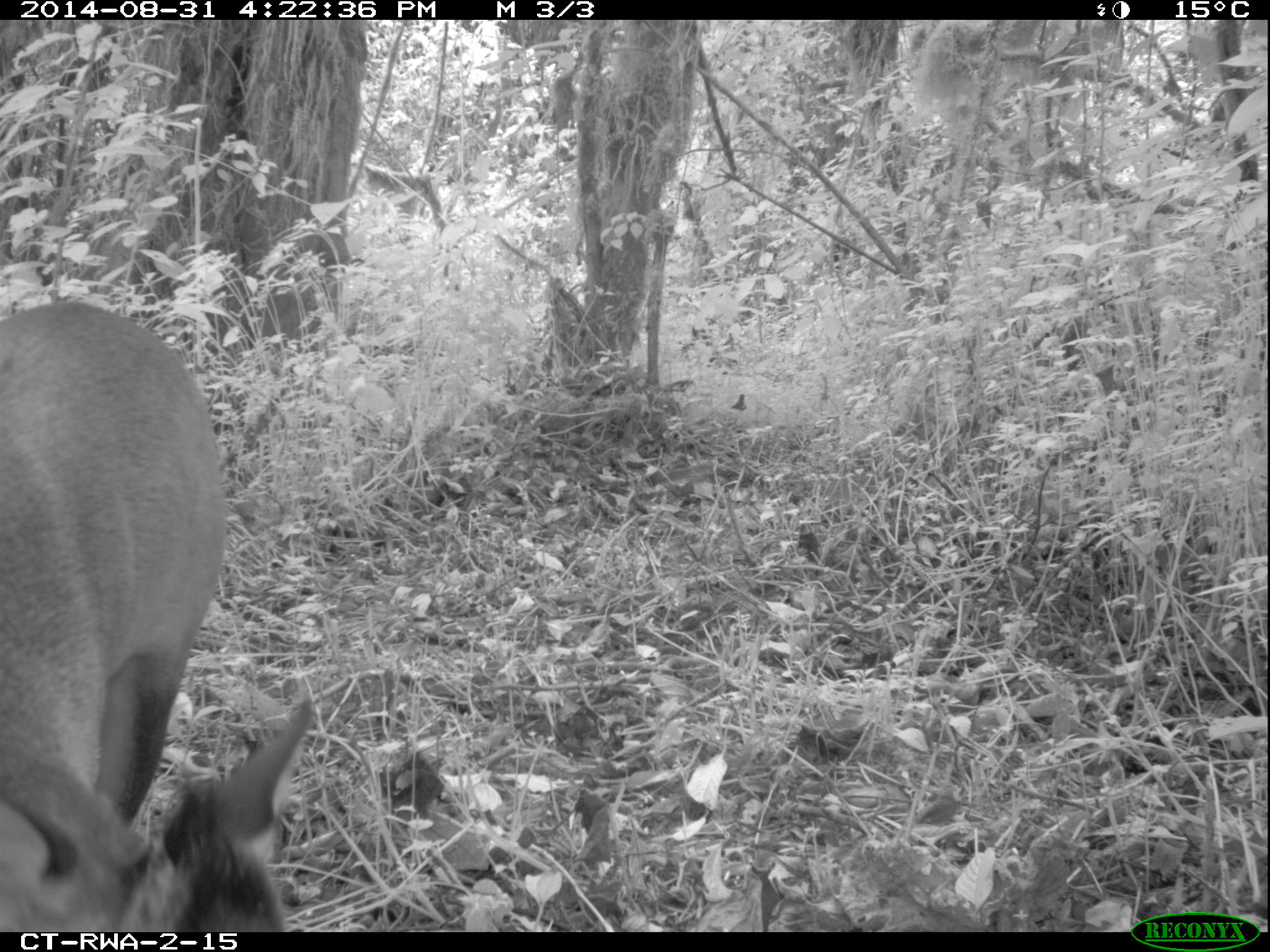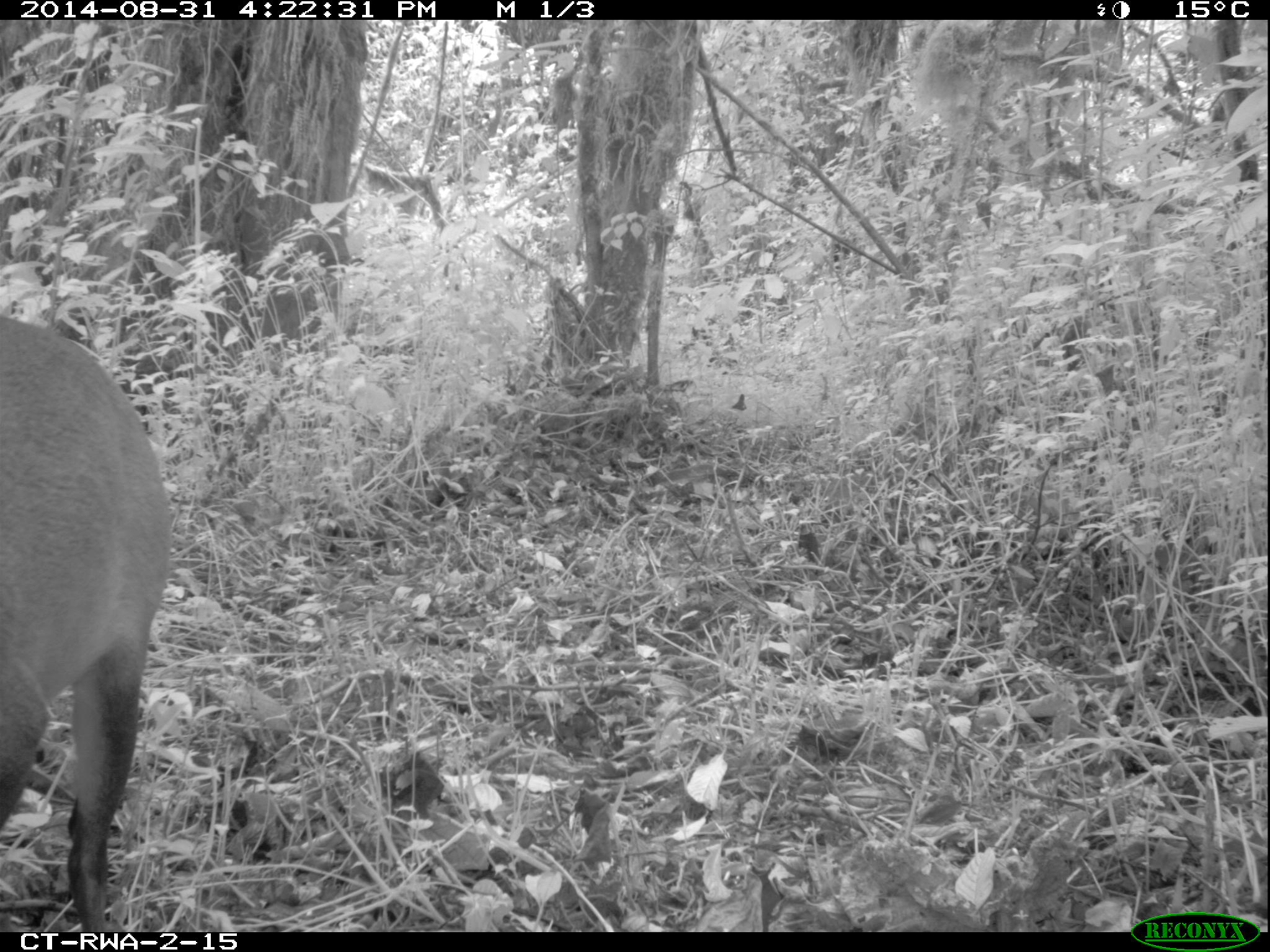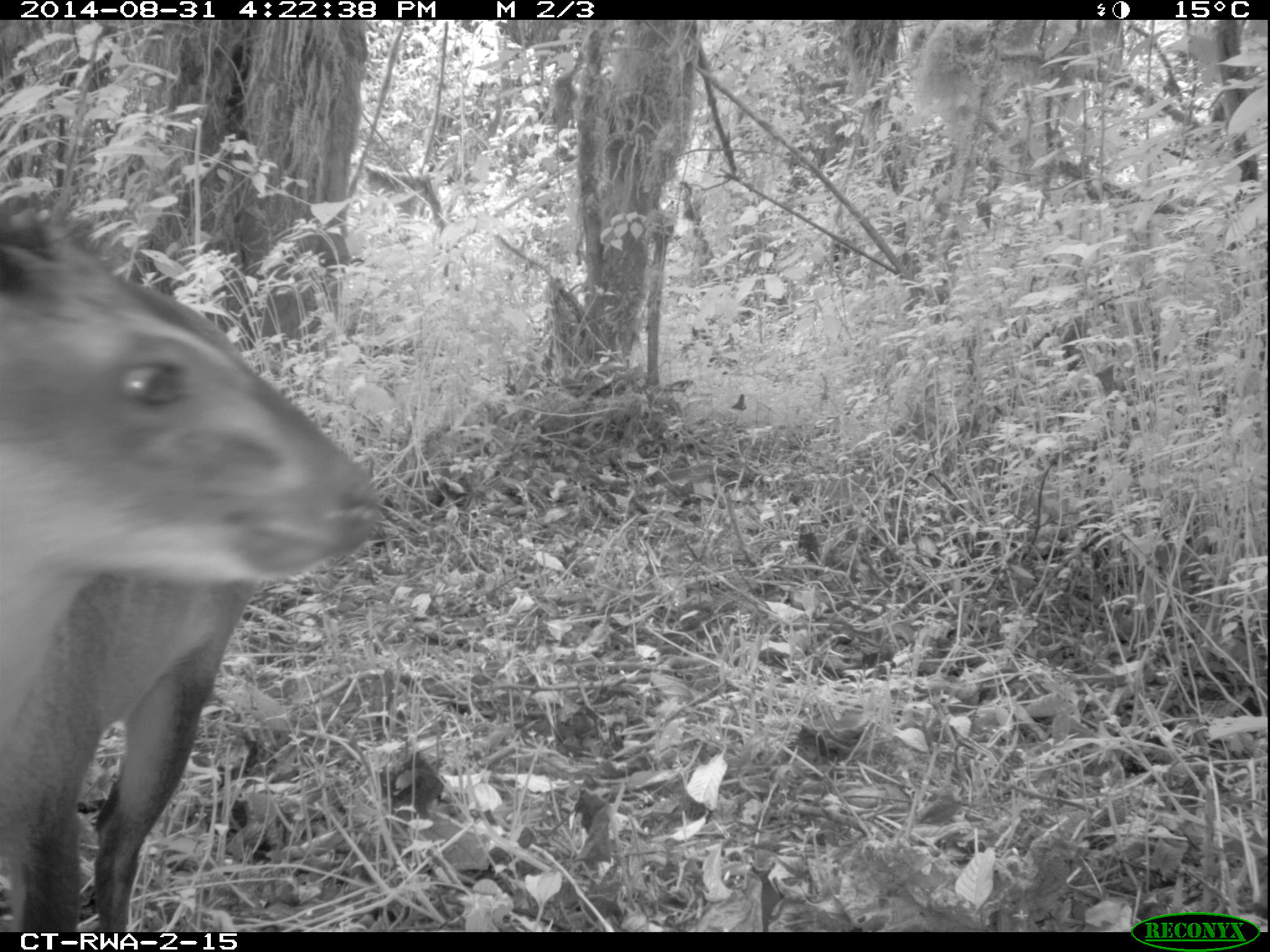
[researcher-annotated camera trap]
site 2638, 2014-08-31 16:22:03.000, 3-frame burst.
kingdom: Animalia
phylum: Chordata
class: Mammalia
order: Artiodactyla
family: Bovidae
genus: Cephalophus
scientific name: Cephalophus nigrifrons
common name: black-fronted duiker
Cephalophus nigrifrons (black-fronted duiker), count 1.